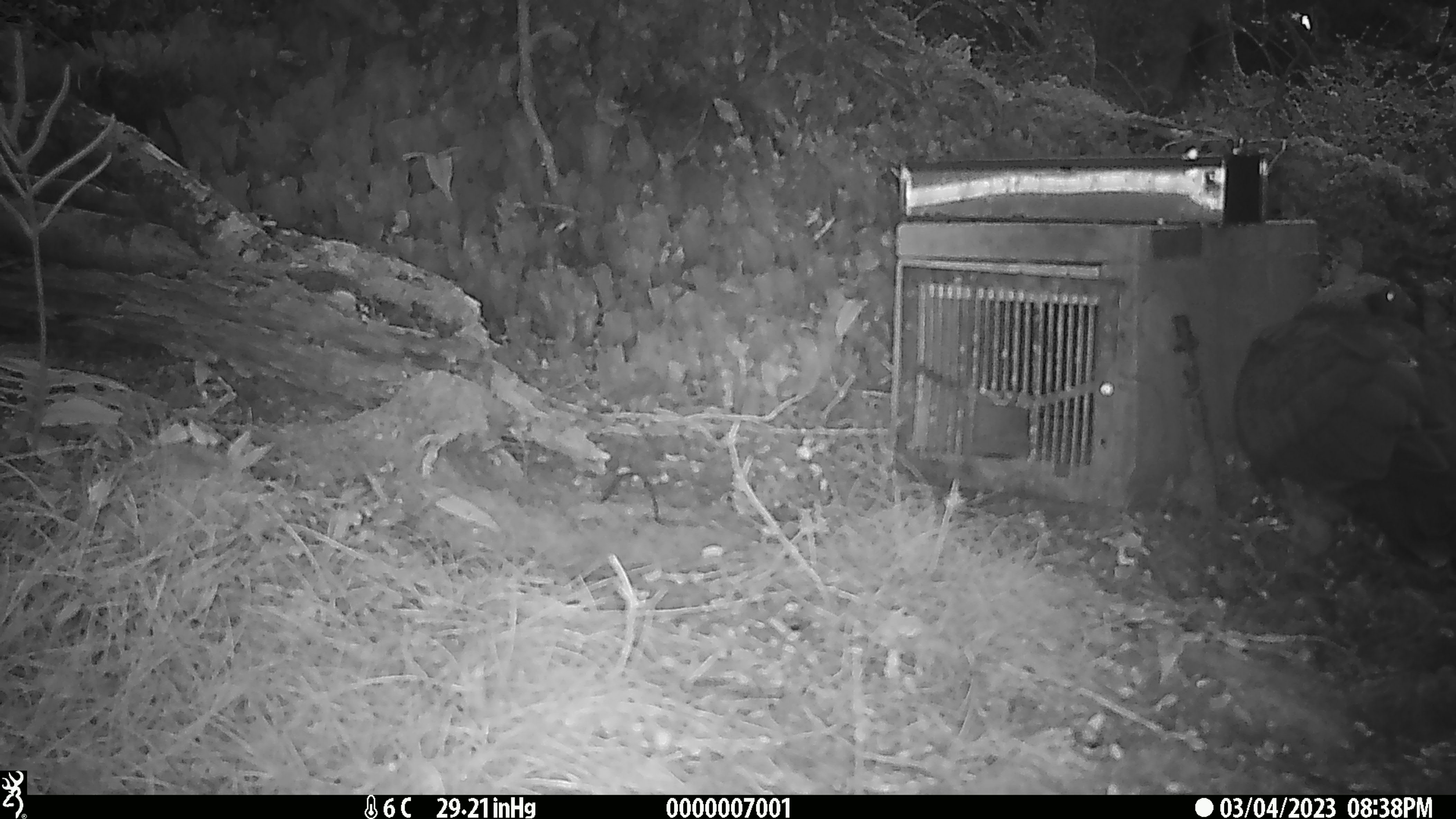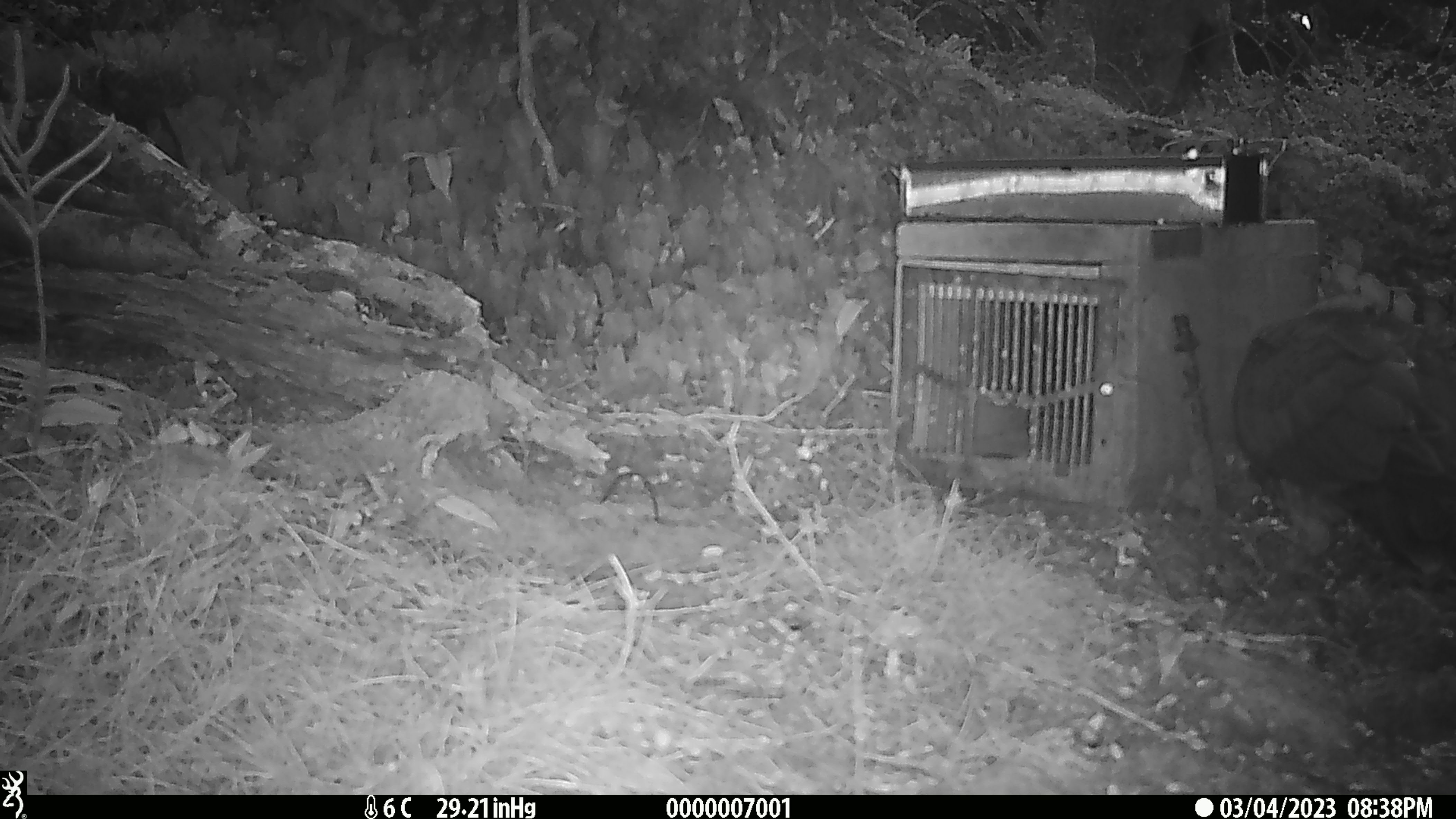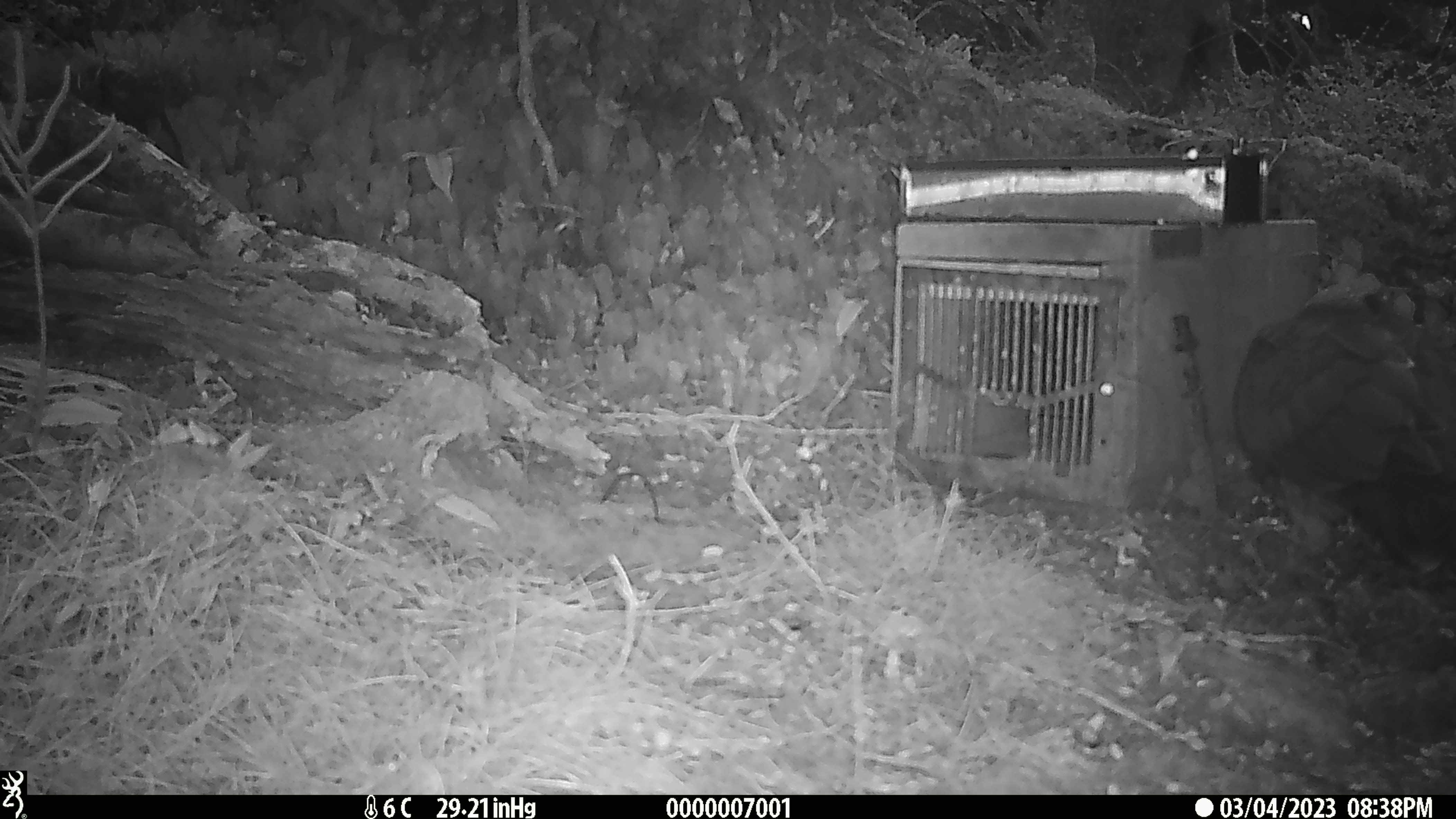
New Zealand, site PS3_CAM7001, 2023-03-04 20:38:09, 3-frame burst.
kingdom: Animalia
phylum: Chordata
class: Aves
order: Psittaciformes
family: Strigopidae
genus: Nestor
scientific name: Nestor notabilis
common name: kea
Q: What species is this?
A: Kea (Nestor notabilis).